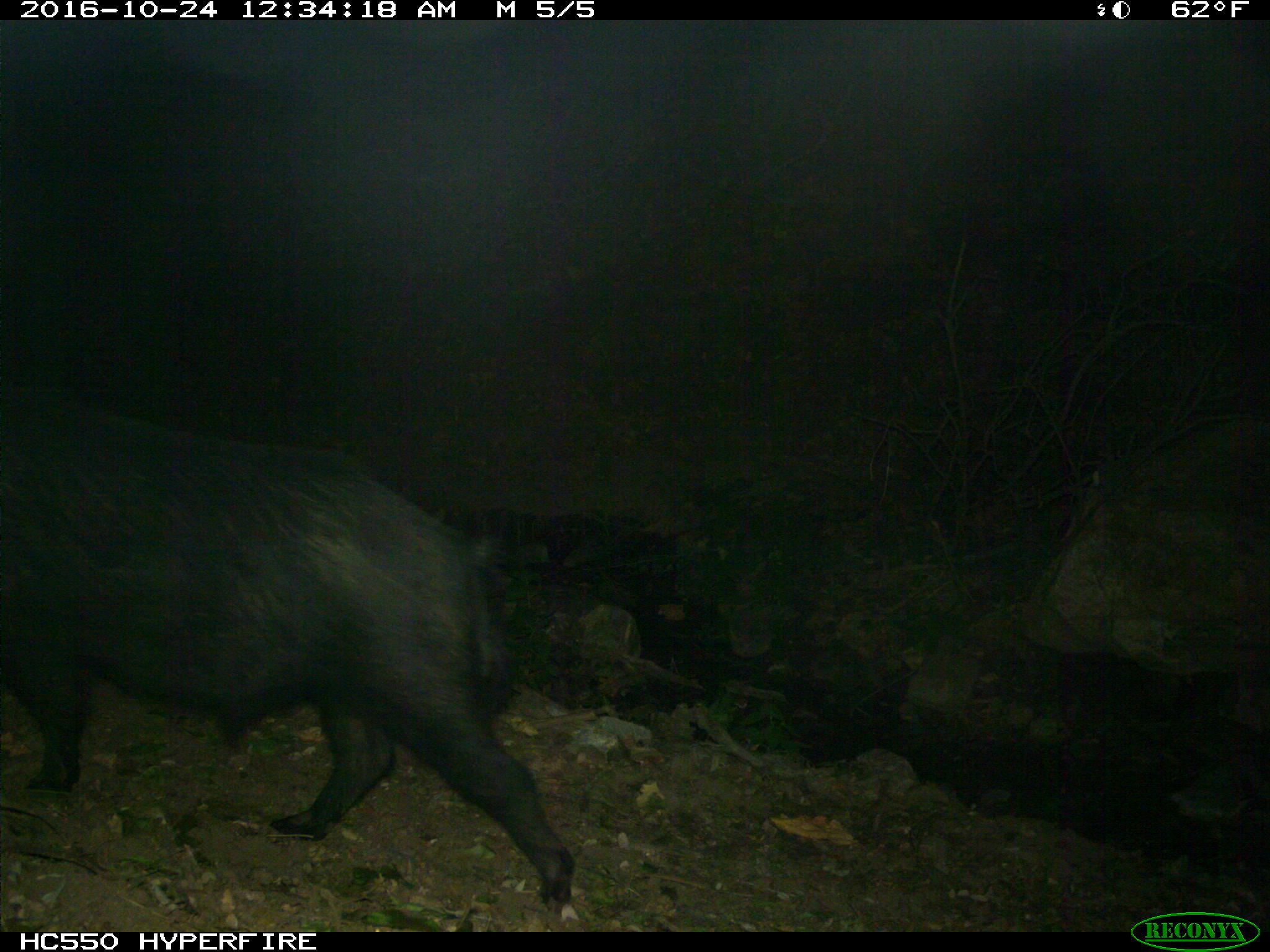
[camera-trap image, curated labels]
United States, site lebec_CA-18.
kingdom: Animalia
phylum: Chordata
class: Mammalia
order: Artiodactyla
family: Suidae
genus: Sus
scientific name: Sus scrofa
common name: wild boar